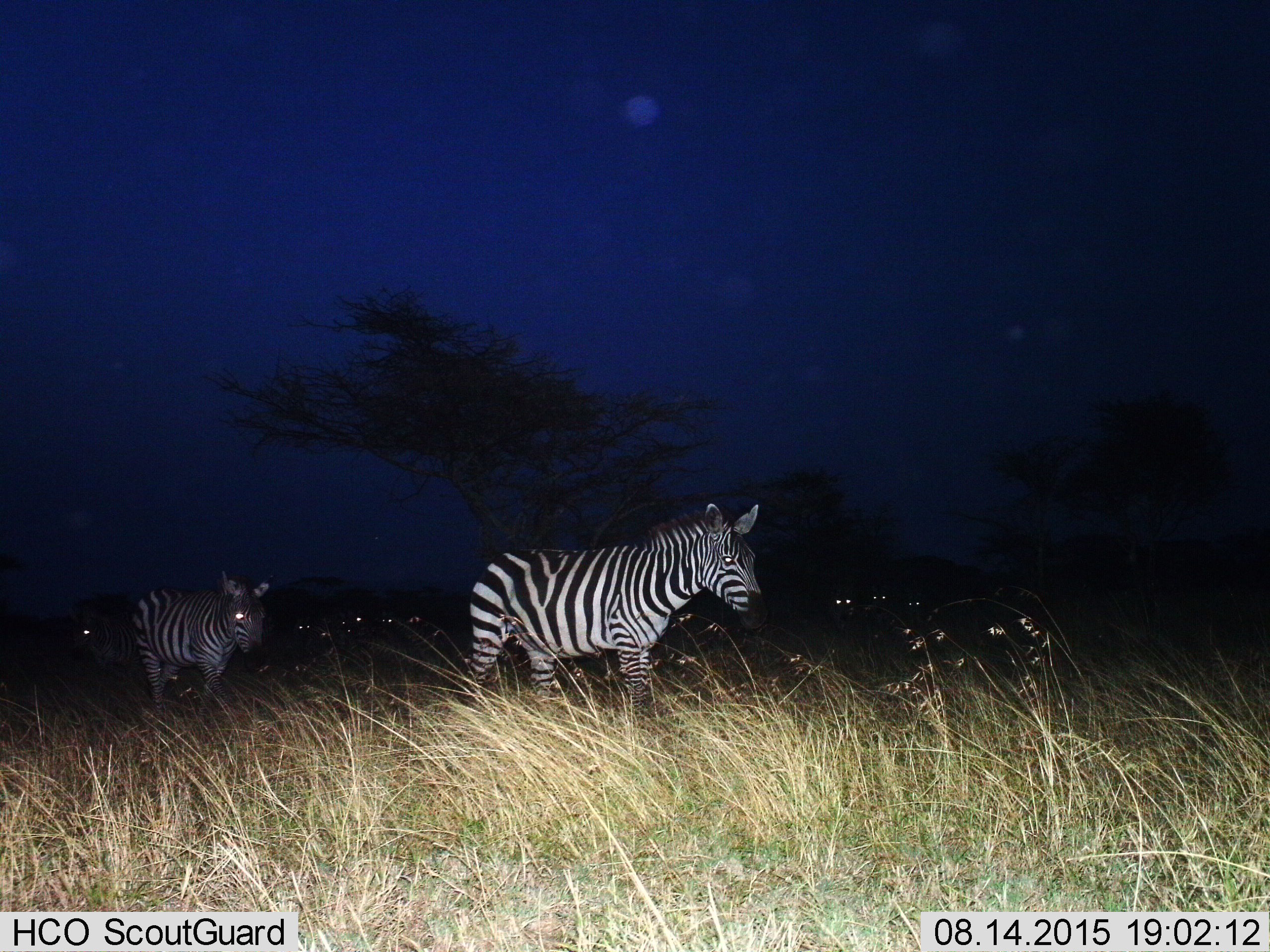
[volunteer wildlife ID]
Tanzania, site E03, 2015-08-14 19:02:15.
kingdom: Animalia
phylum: Chordata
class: Mammalia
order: Perissodactyla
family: Equidae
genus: Equus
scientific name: Equus quagga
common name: plains zebra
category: zebra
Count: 10.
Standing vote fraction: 45%.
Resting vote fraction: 10%.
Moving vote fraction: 70%.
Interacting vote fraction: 0%.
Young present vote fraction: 0%.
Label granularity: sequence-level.